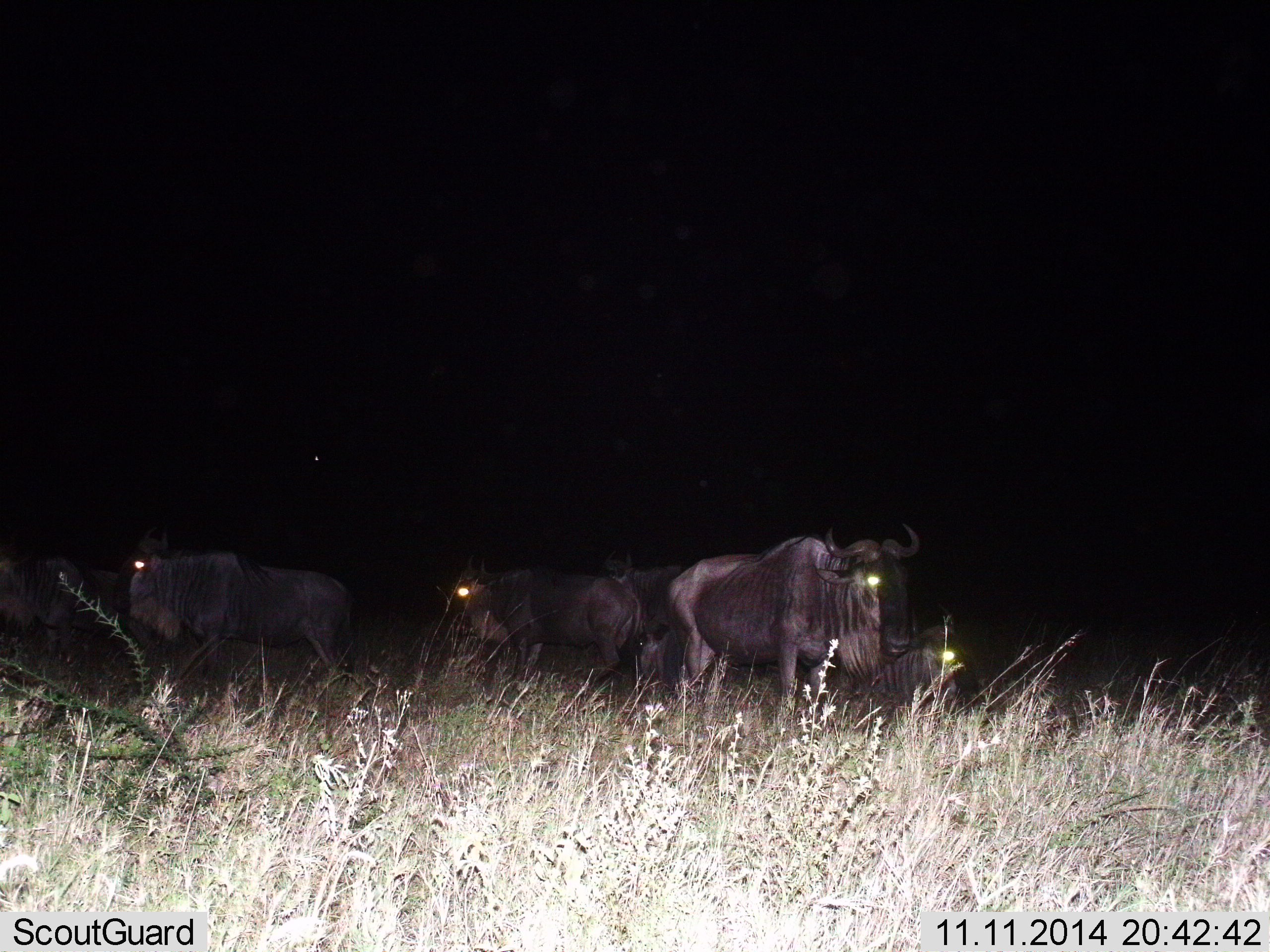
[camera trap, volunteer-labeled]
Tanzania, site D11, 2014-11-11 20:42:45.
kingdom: Animalia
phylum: Chordata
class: Mammalia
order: Artiodactyla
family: Bovidae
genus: Connochaetes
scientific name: Connochaetes taurinus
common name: blue wildebeest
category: wildebeest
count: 6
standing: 82%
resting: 82%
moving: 0%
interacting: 0%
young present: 0%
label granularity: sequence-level